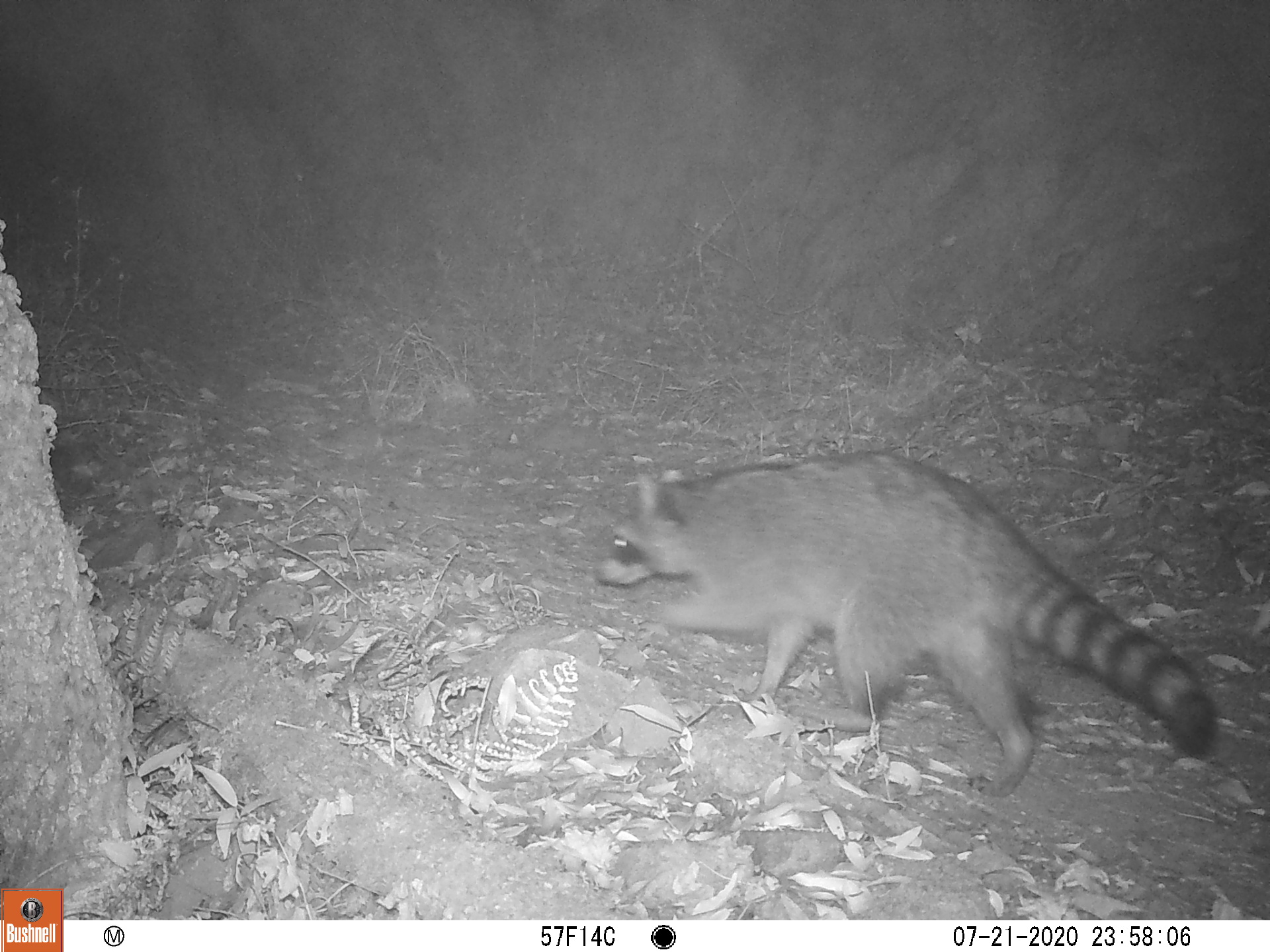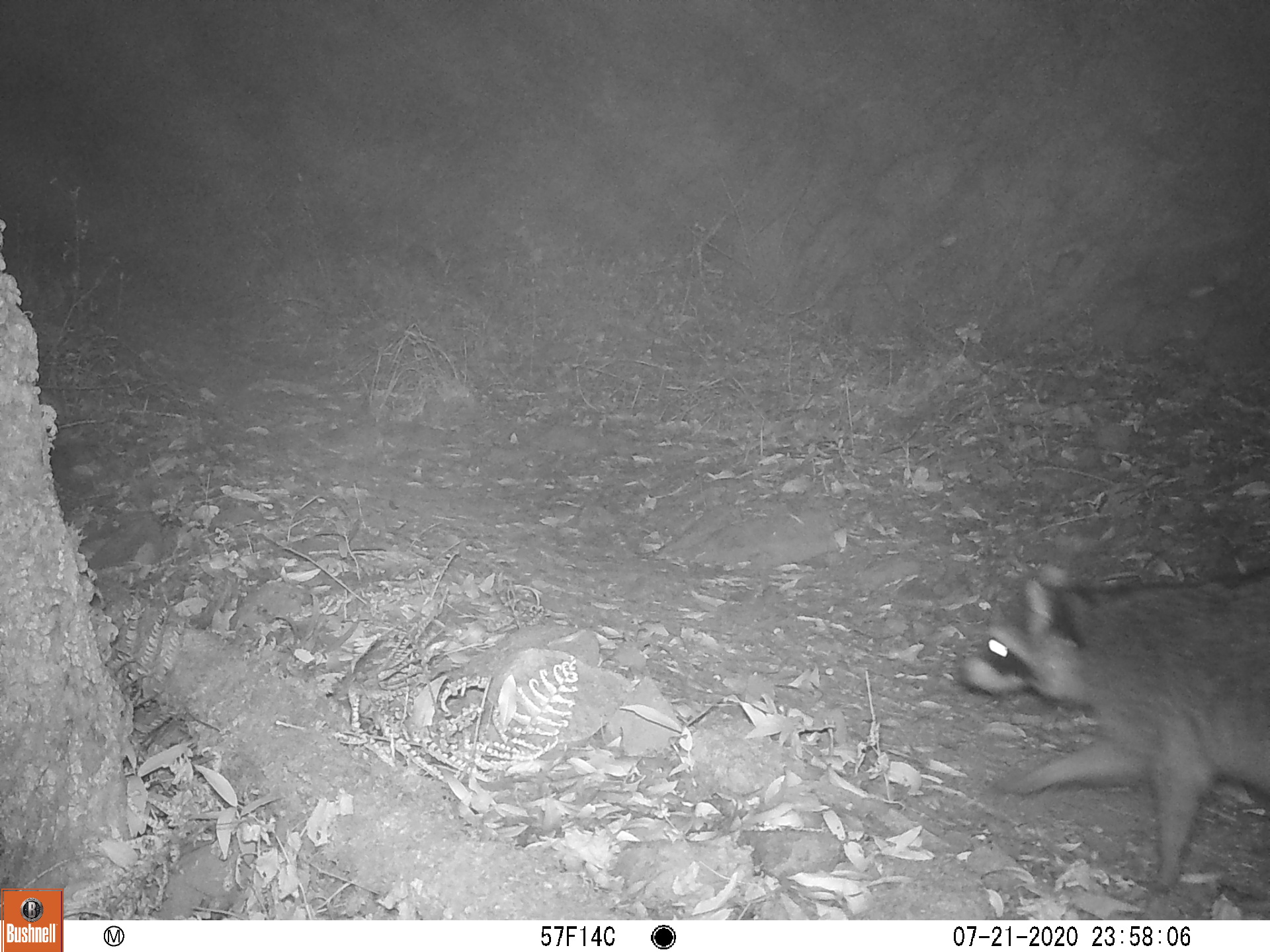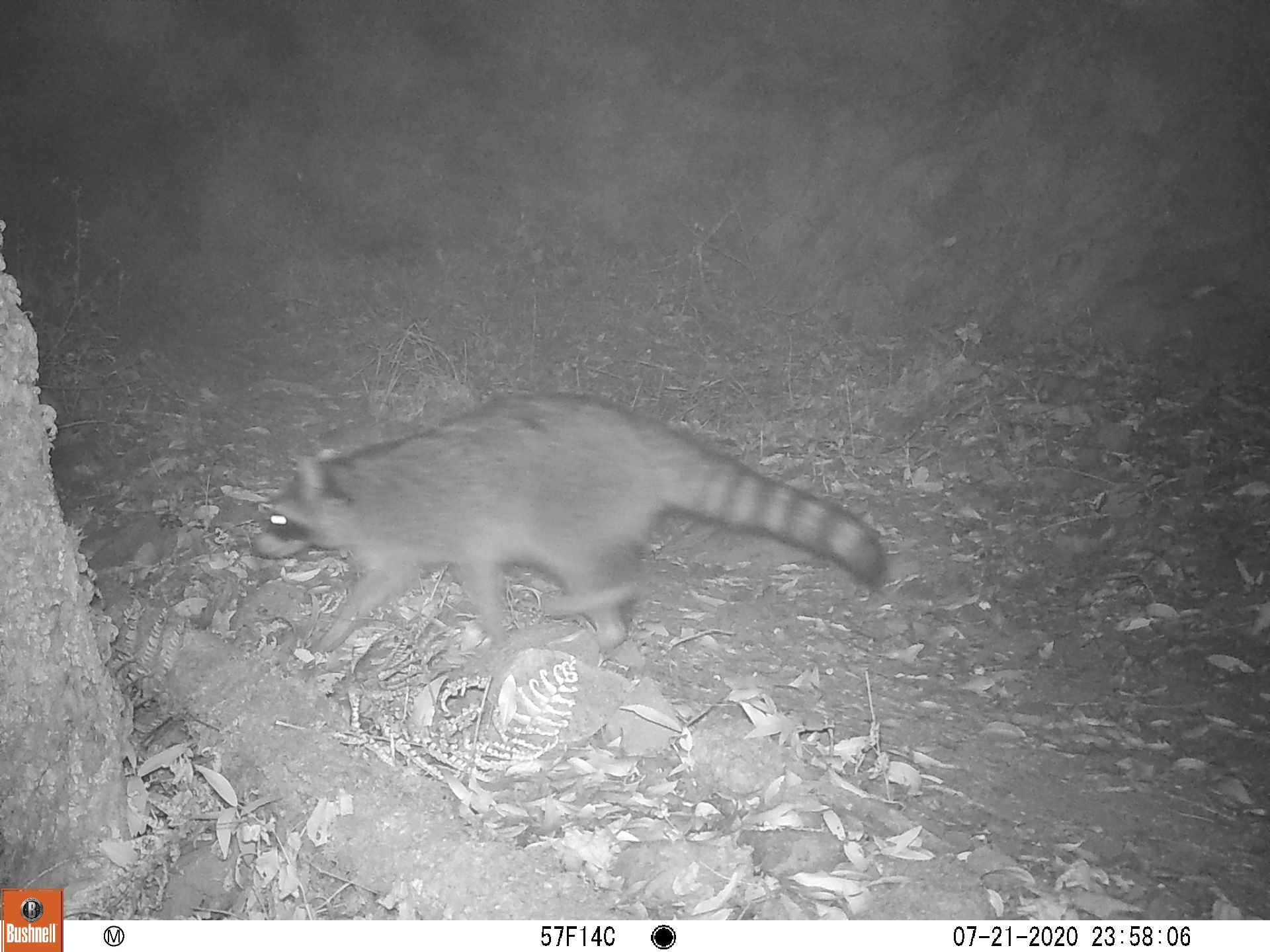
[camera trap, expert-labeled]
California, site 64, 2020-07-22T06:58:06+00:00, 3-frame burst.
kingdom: Animalia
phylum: Chordata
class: Mammalia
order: Carnivora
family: Procyonidae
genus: Procyon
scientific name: Procyon lotor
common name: raccoon